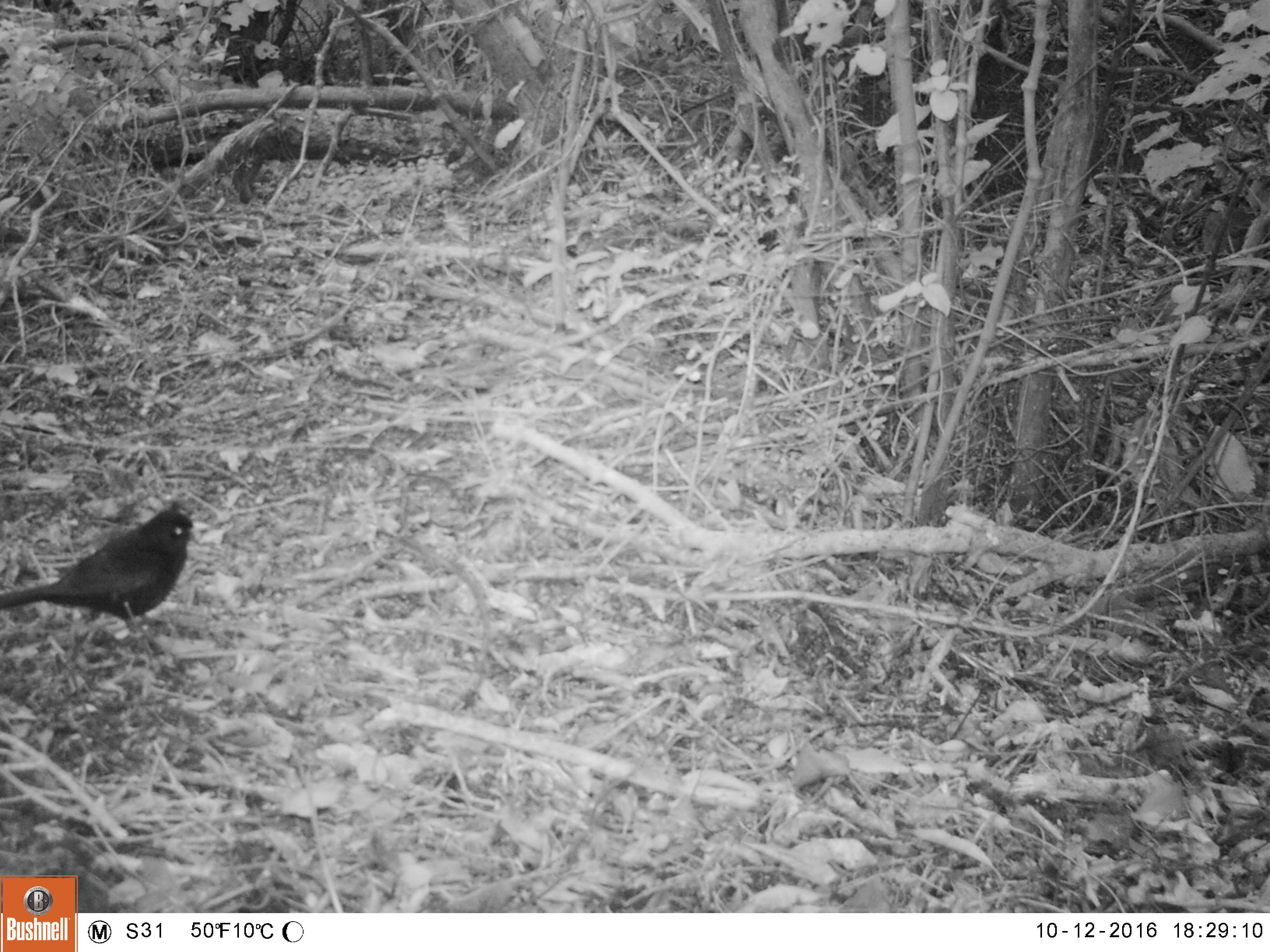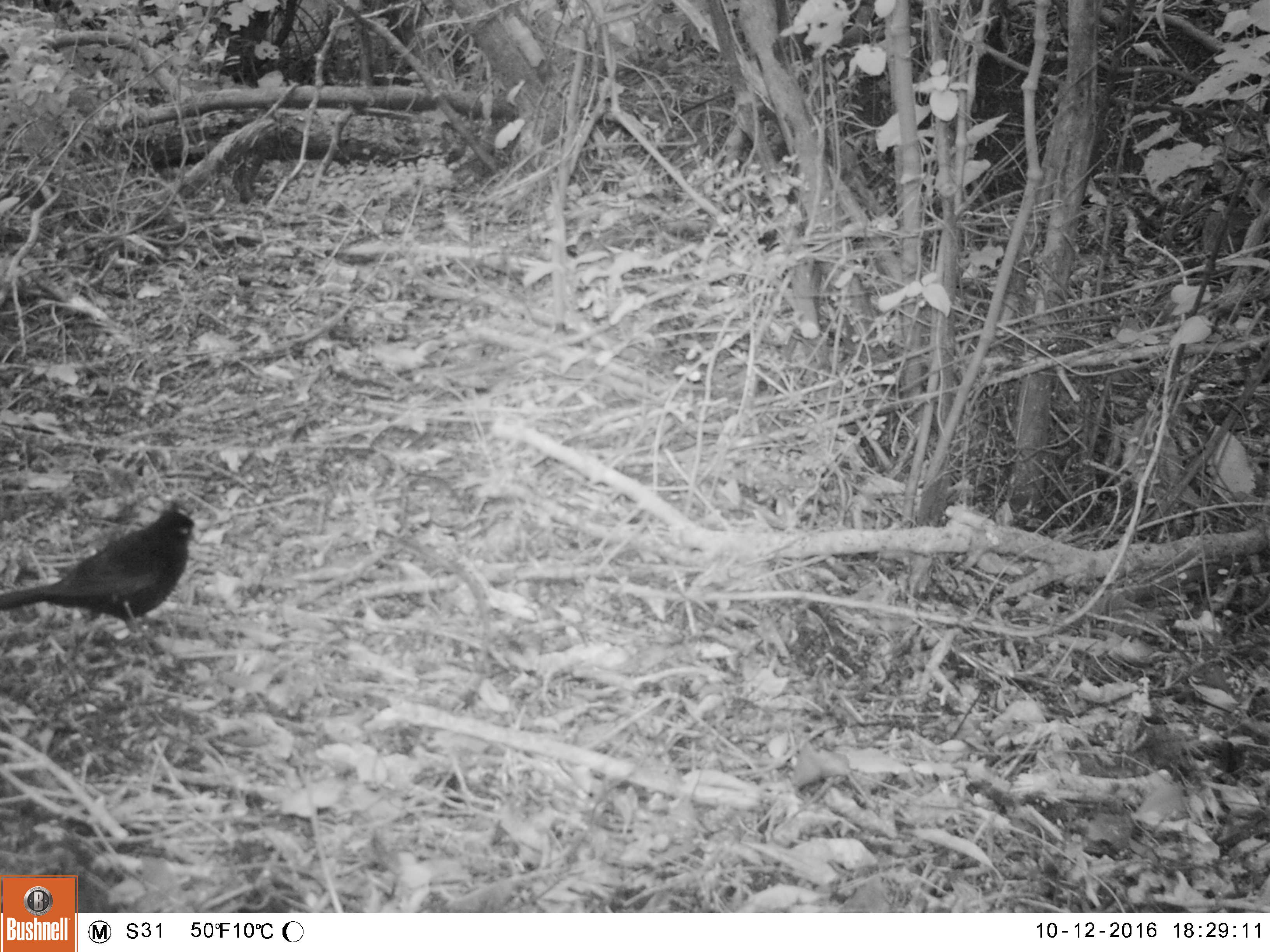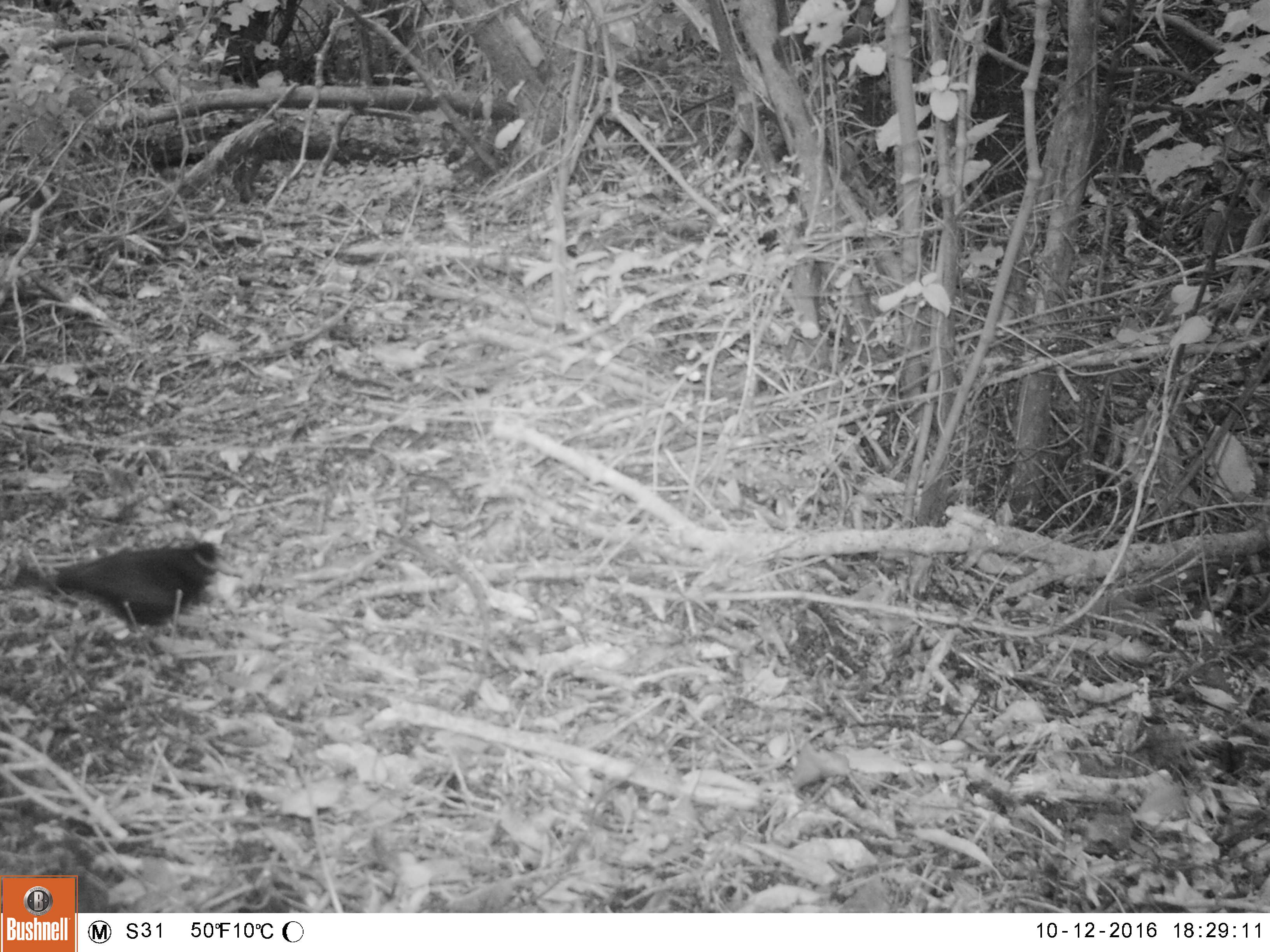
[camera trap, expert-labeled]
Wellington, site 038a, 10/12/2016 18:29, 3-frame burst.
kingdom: Animalia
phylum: Chordata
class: Aves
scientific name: Aves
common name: bird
Bird (Aves).